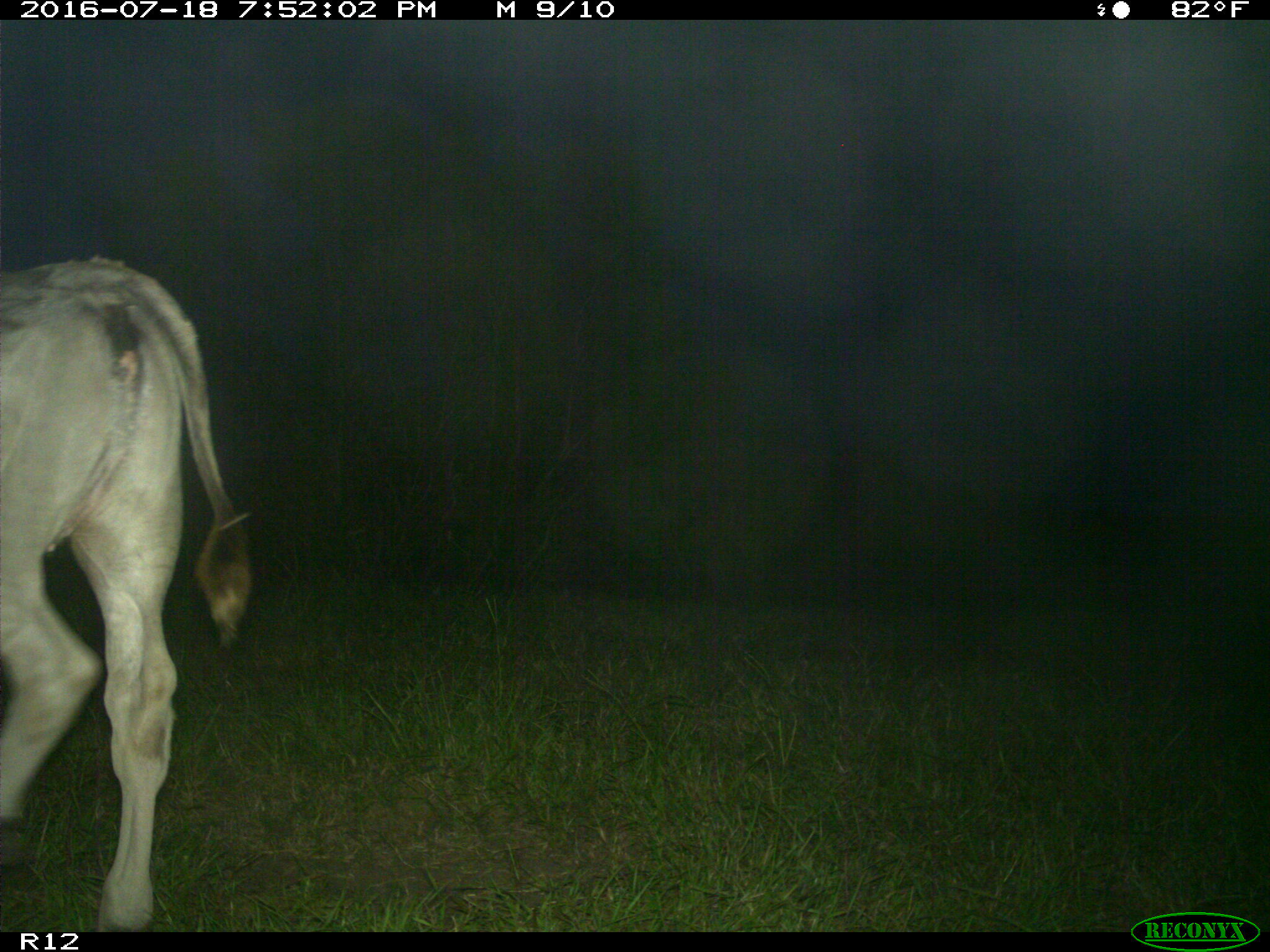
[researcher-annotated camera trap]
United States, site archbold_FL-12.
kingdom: Animalia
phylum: Chordata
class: Mammalia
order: Artiodactyla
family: Bovidae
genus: Bos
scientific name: Bos taurus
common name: domestic cow